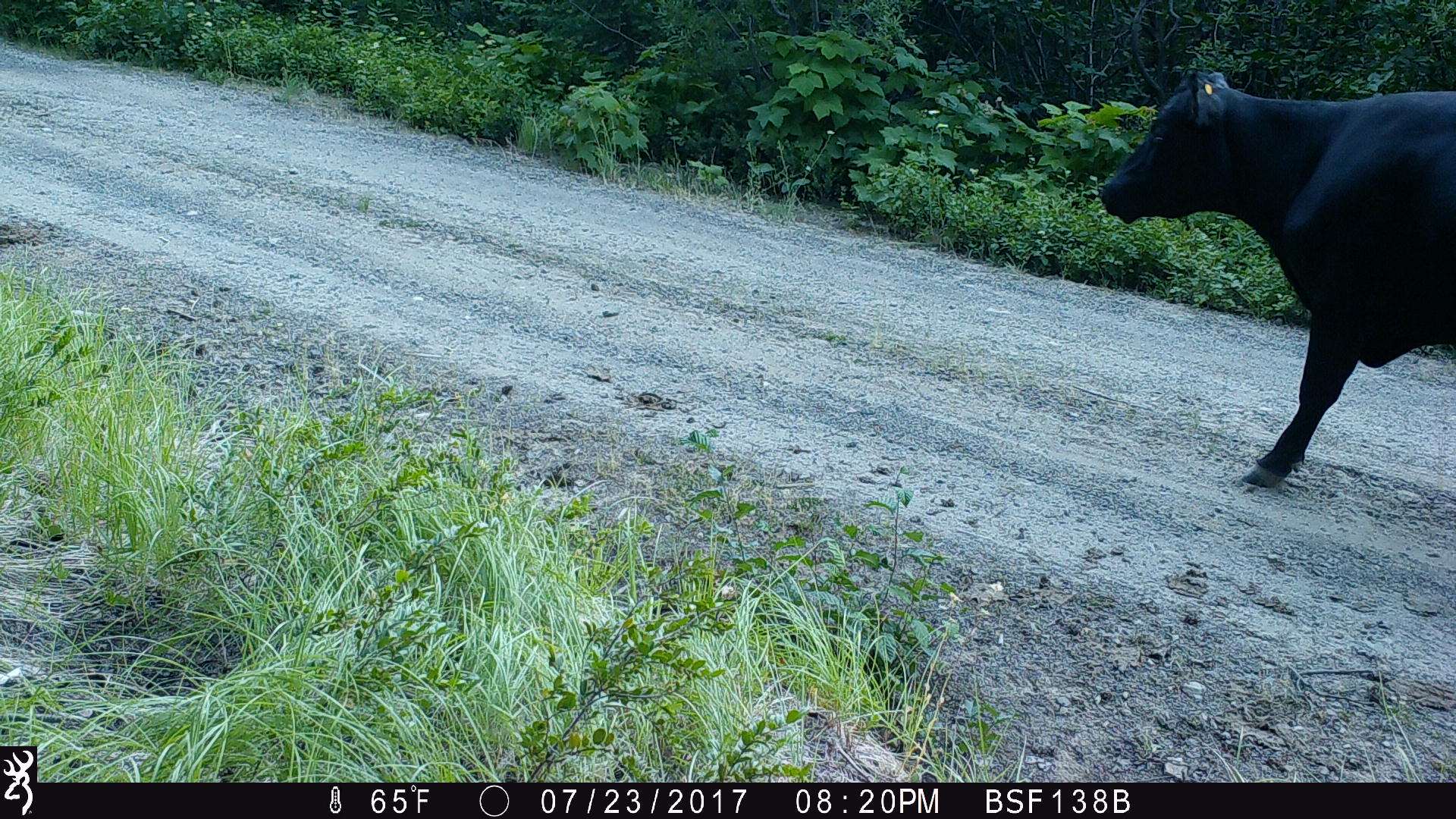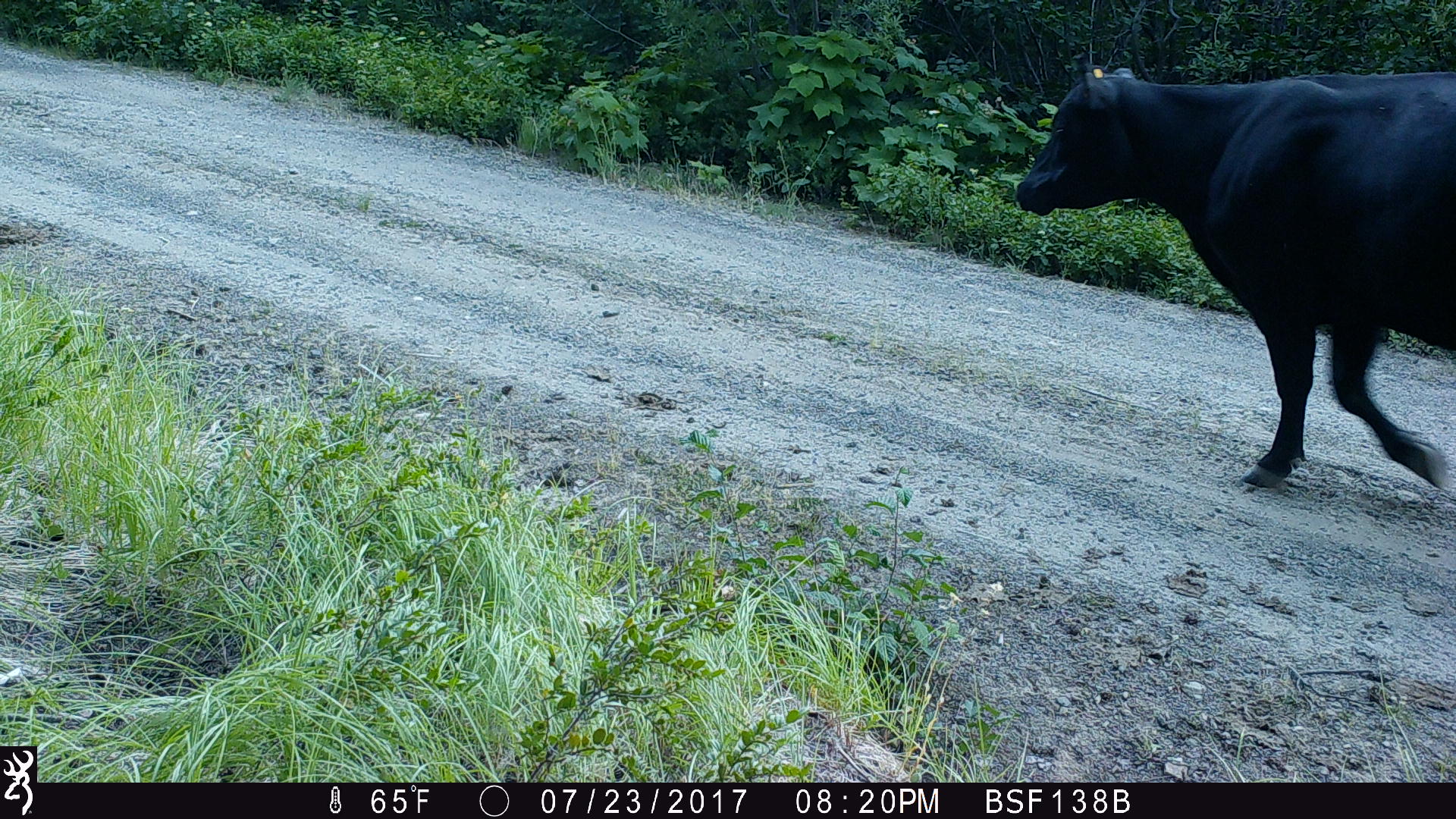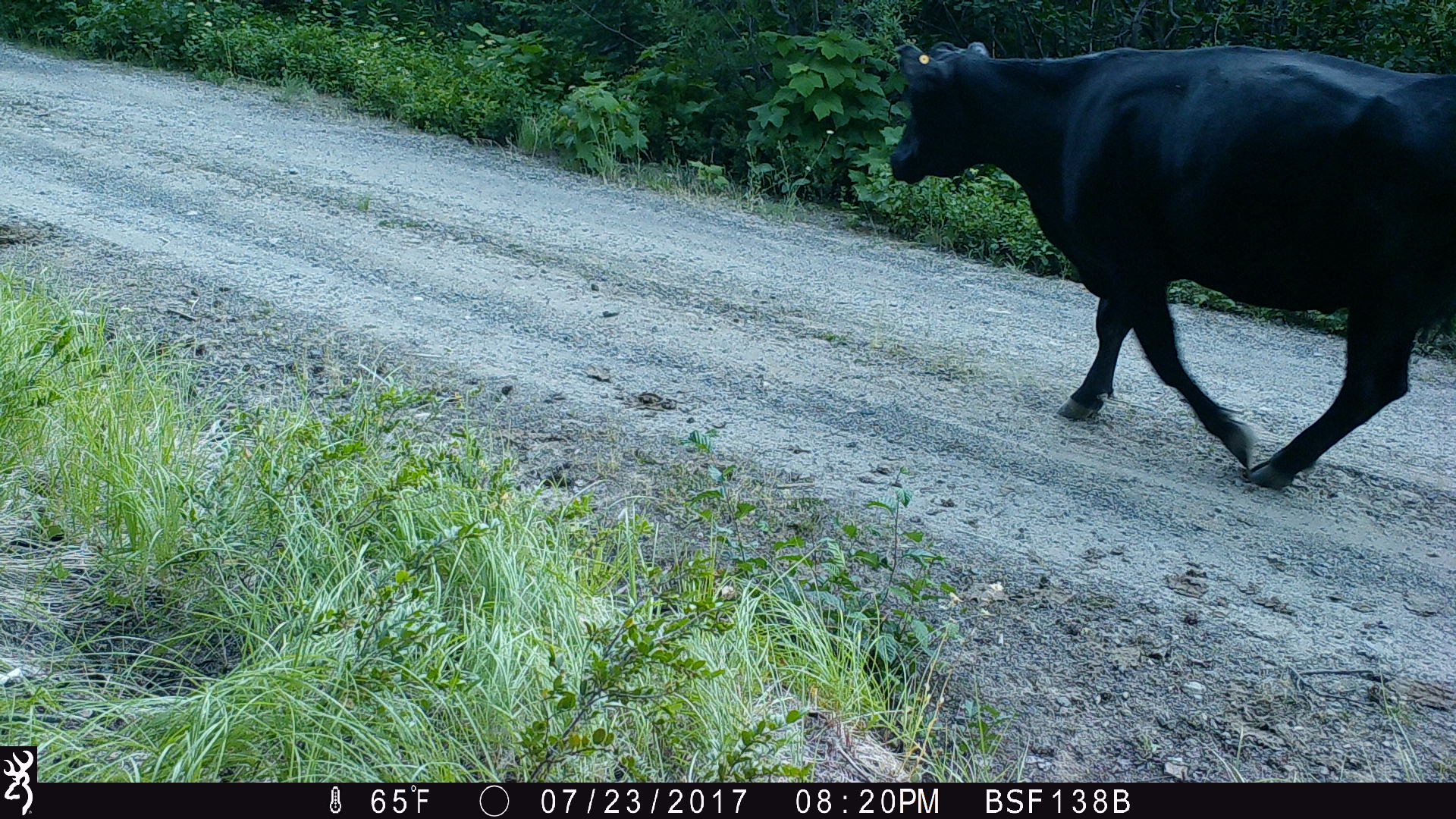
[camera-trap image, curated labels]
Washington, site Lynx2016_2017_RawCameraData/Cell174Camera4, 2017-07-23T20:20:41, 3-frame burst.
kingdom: Animalia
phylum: Chordata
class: Mammalia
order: Artiodactyla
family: Bovidae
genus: Bos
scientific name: Bos taurus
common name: domestic cattle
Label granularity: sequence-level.